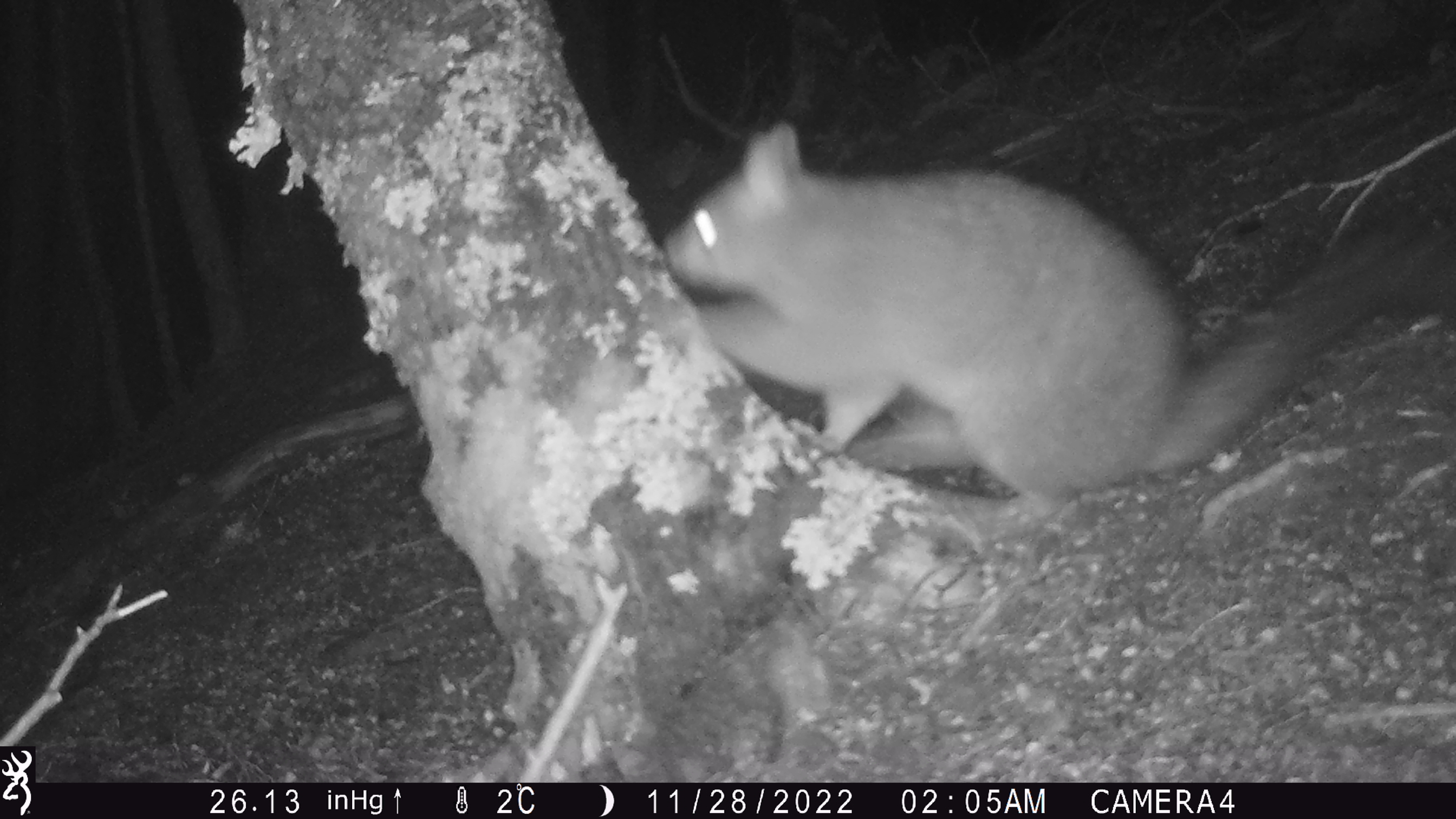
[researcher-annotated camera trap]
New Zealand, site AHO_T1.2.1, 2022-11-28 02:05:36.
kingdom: Animalia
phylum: Chordata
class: Mammalia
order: Diprotodontia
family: Phalangeridae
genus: Trichosurus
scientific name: Trichosurus vulpecula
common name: common brushtail possum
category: possum